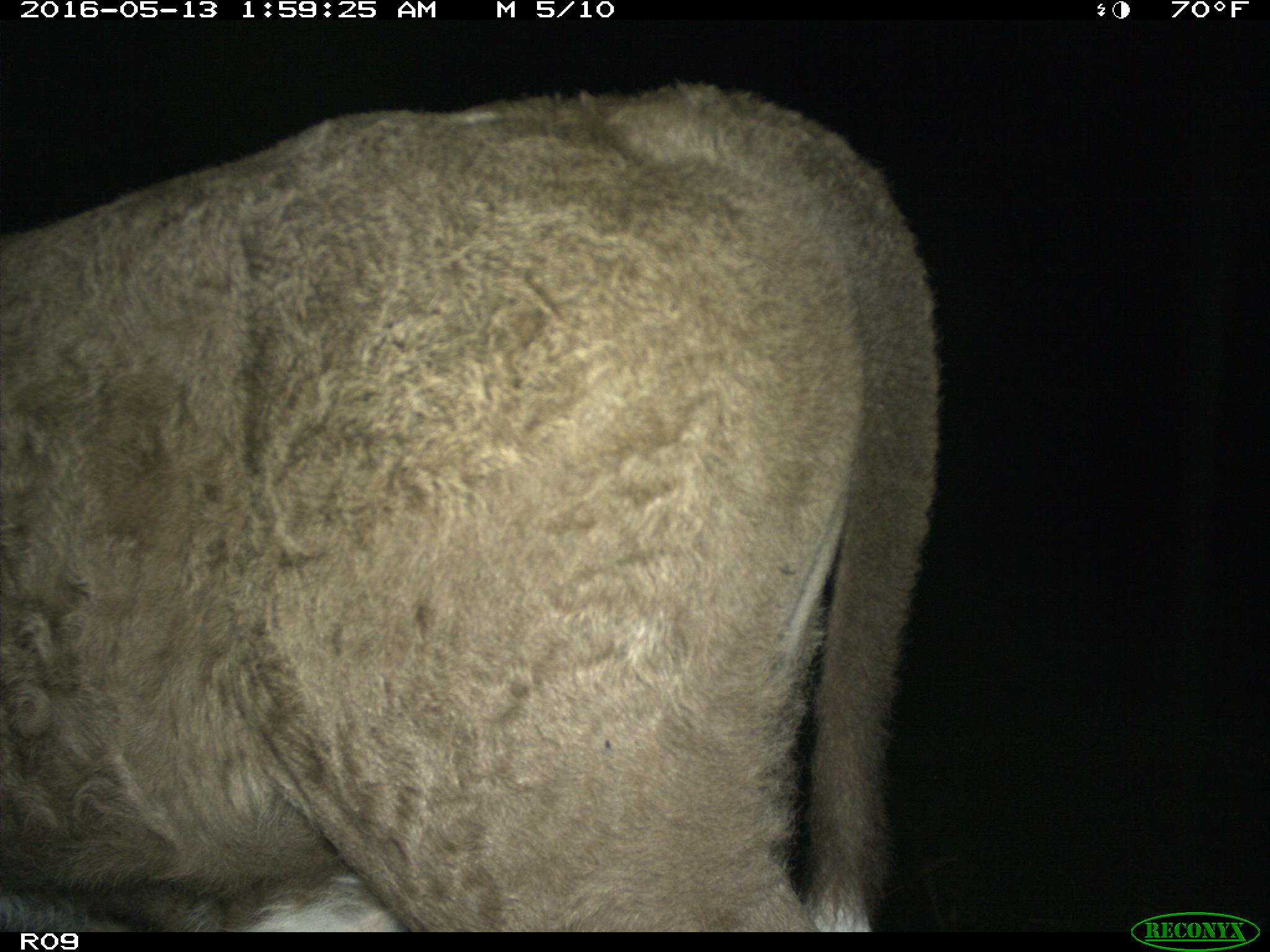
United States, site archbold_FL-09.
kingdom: Animalia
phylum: Chordata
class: Mammalia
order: Artiodactyla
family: Bovidae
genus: Bos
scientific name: Bos taurus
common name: domestic cow